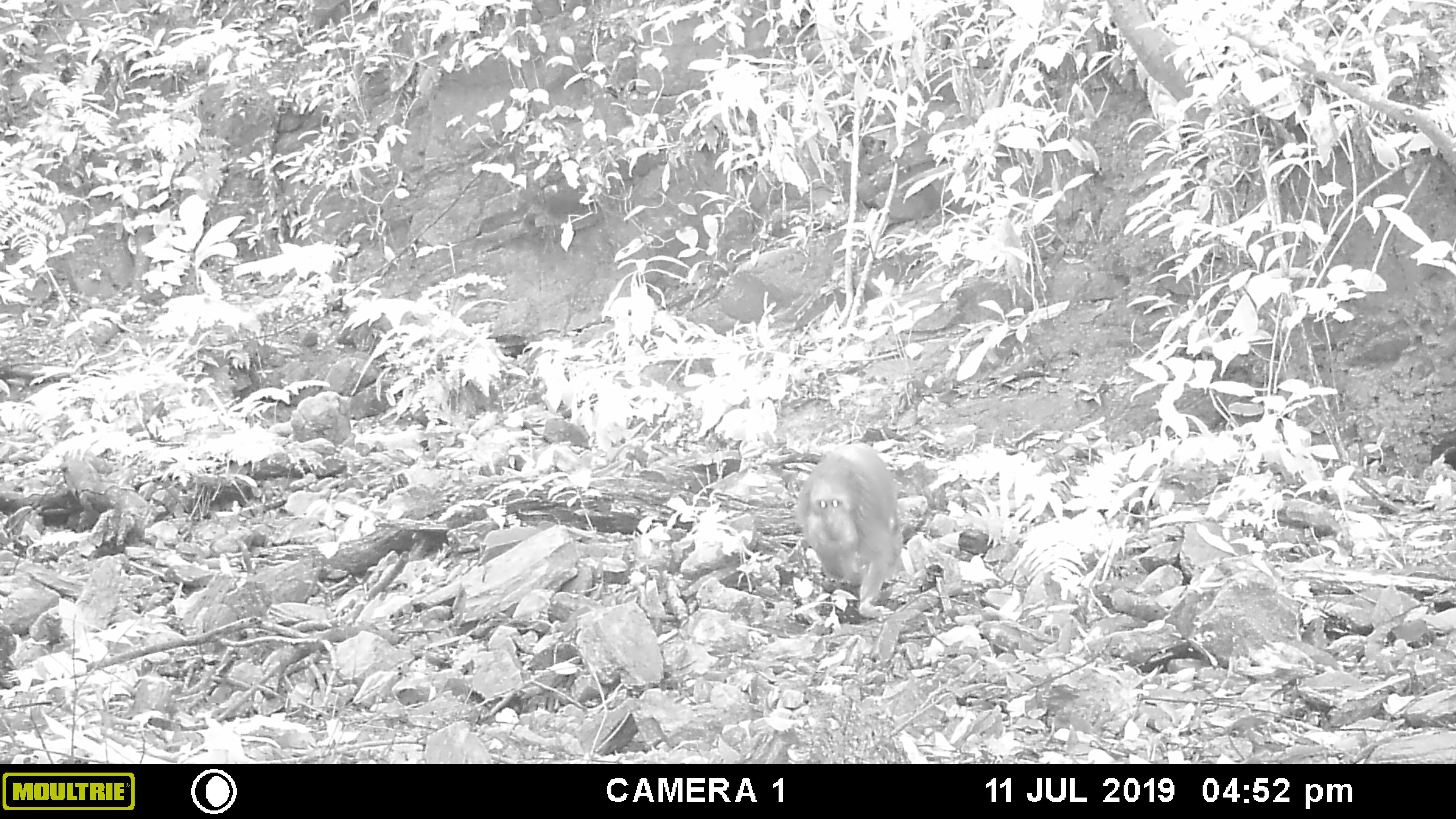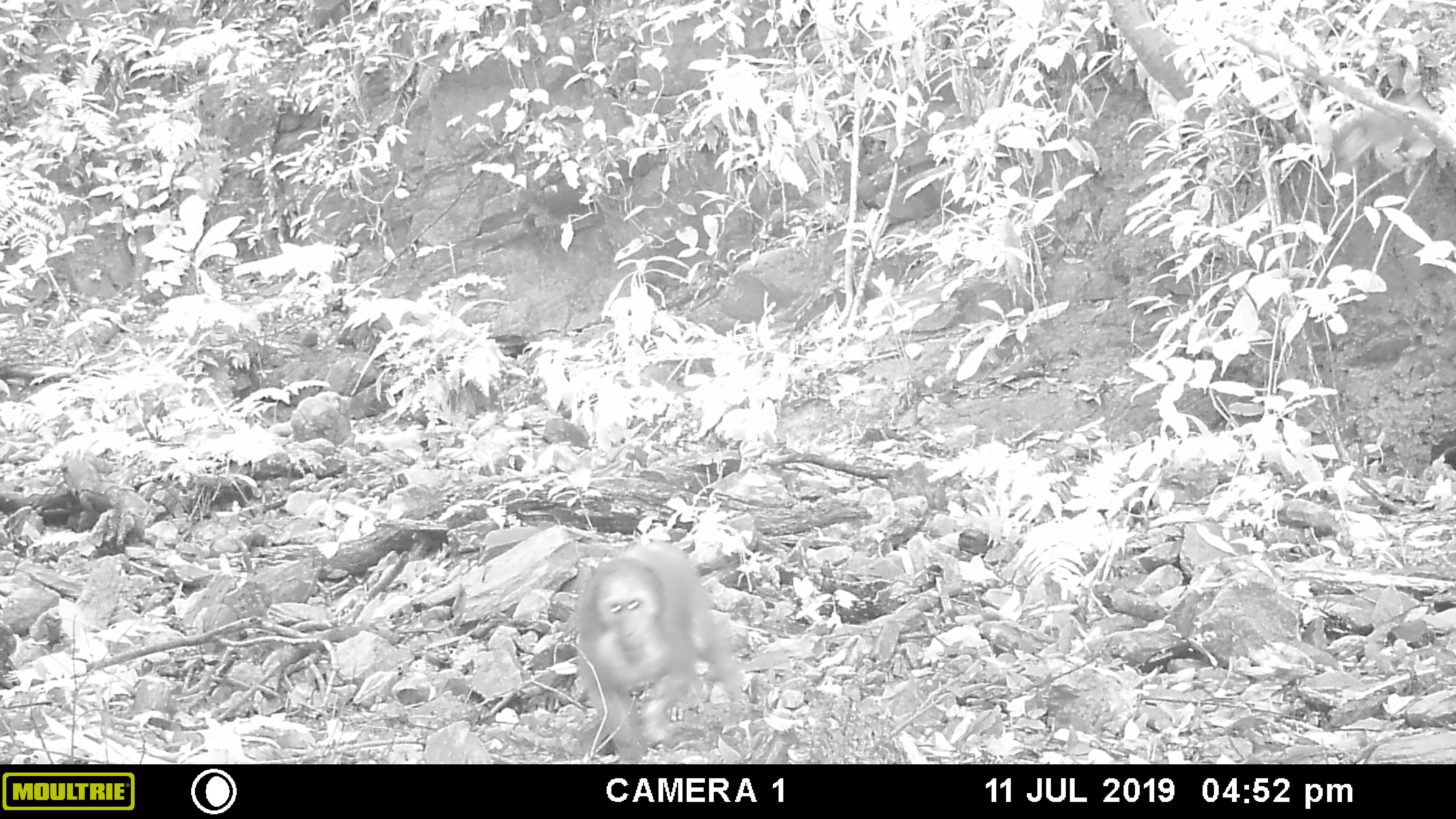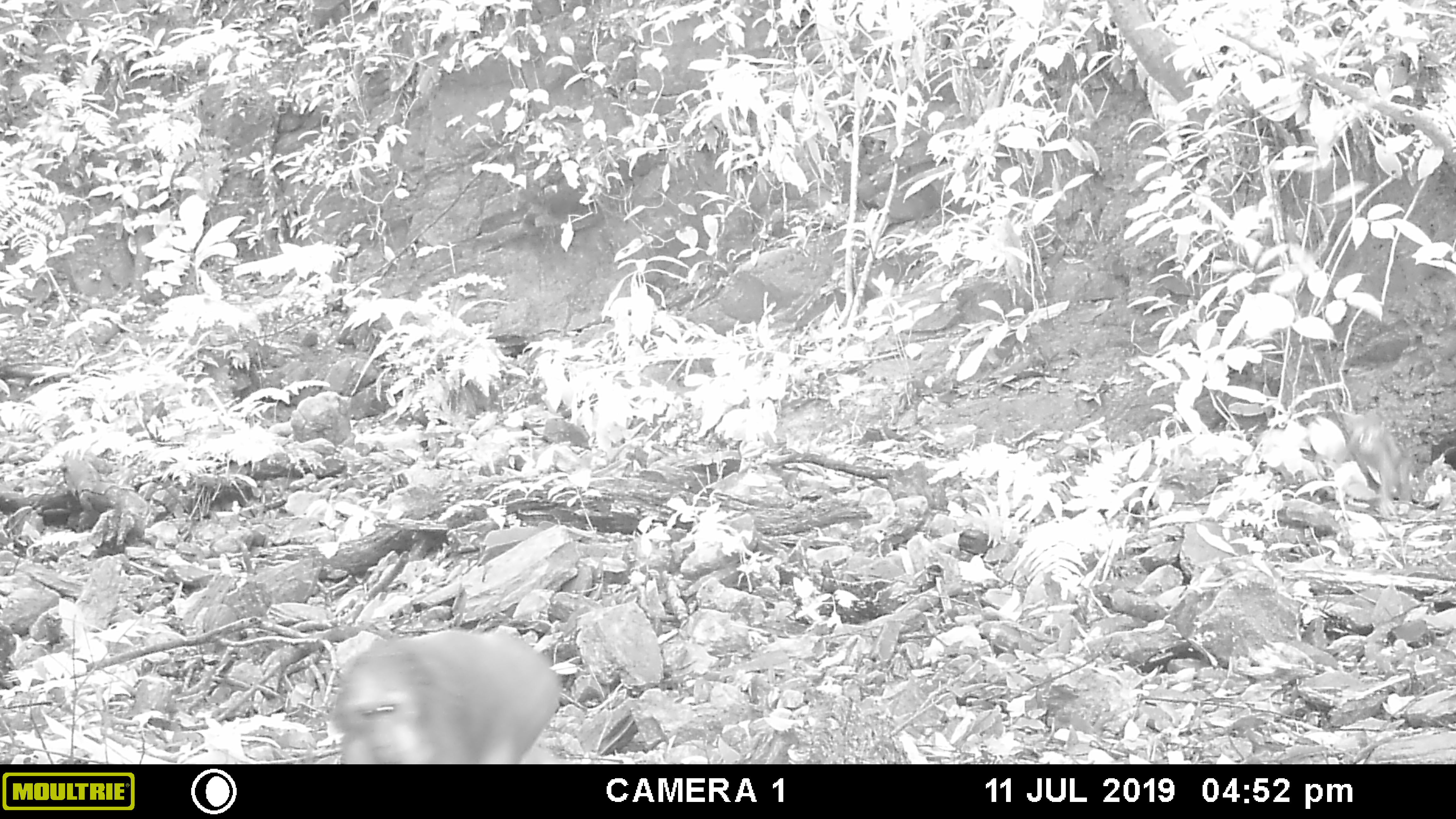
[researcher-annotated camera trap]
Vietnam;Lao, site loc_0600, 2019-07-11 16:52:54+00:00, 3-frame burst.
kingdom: Animalia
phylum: Chordata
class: Mammalia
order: Primates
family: Cercopithecidae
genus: Macaca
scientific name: Macaca arctoides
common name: stump-tailed macaque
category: stump tailed macaque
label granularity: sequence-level